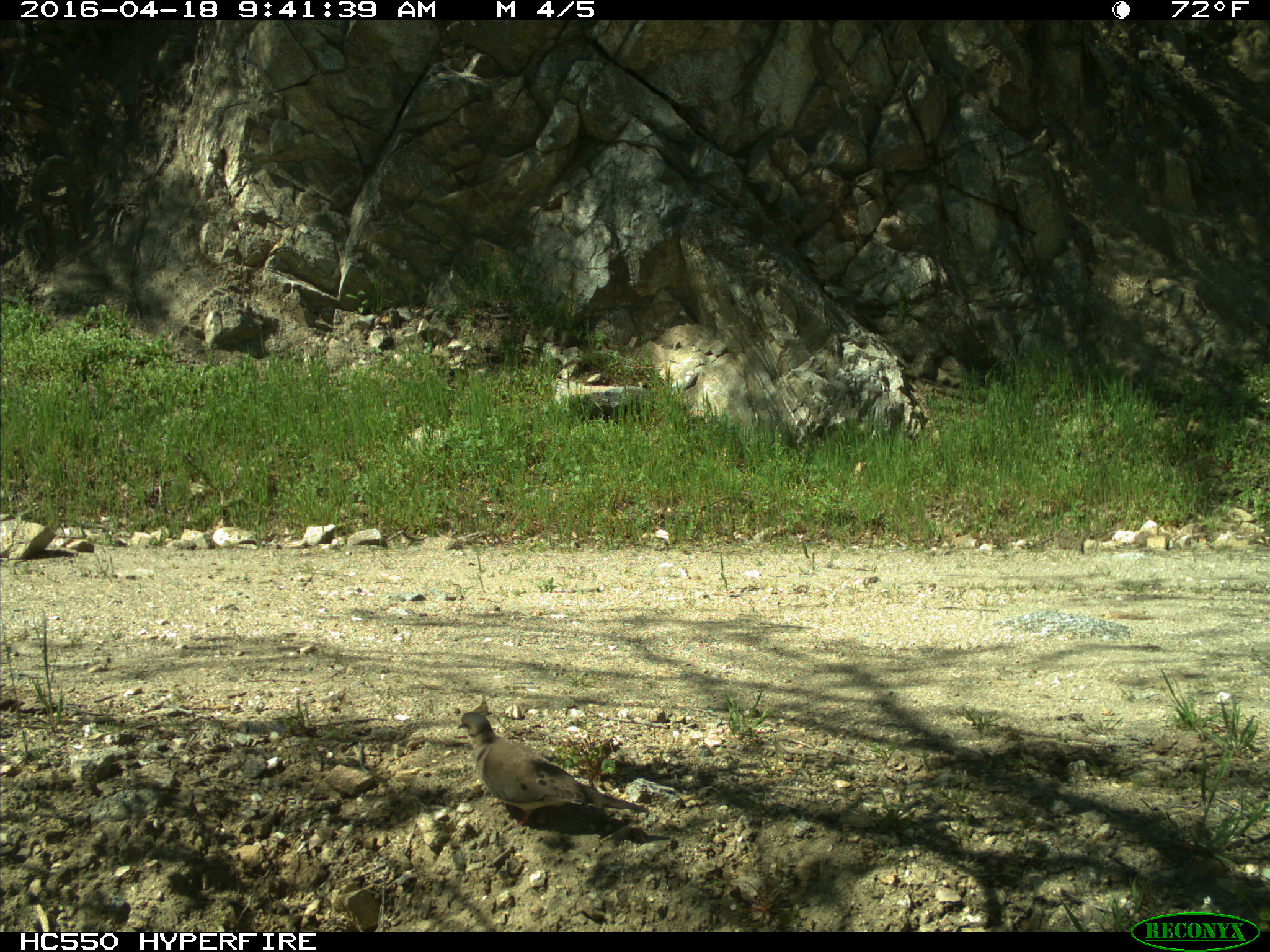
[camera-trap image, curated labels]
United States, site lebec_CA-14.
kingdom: Animalia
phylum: Chordata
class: Aves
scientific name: Aves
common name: birds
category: unidentified bird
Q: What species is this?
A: Unidentified bird (birds) (Aves).